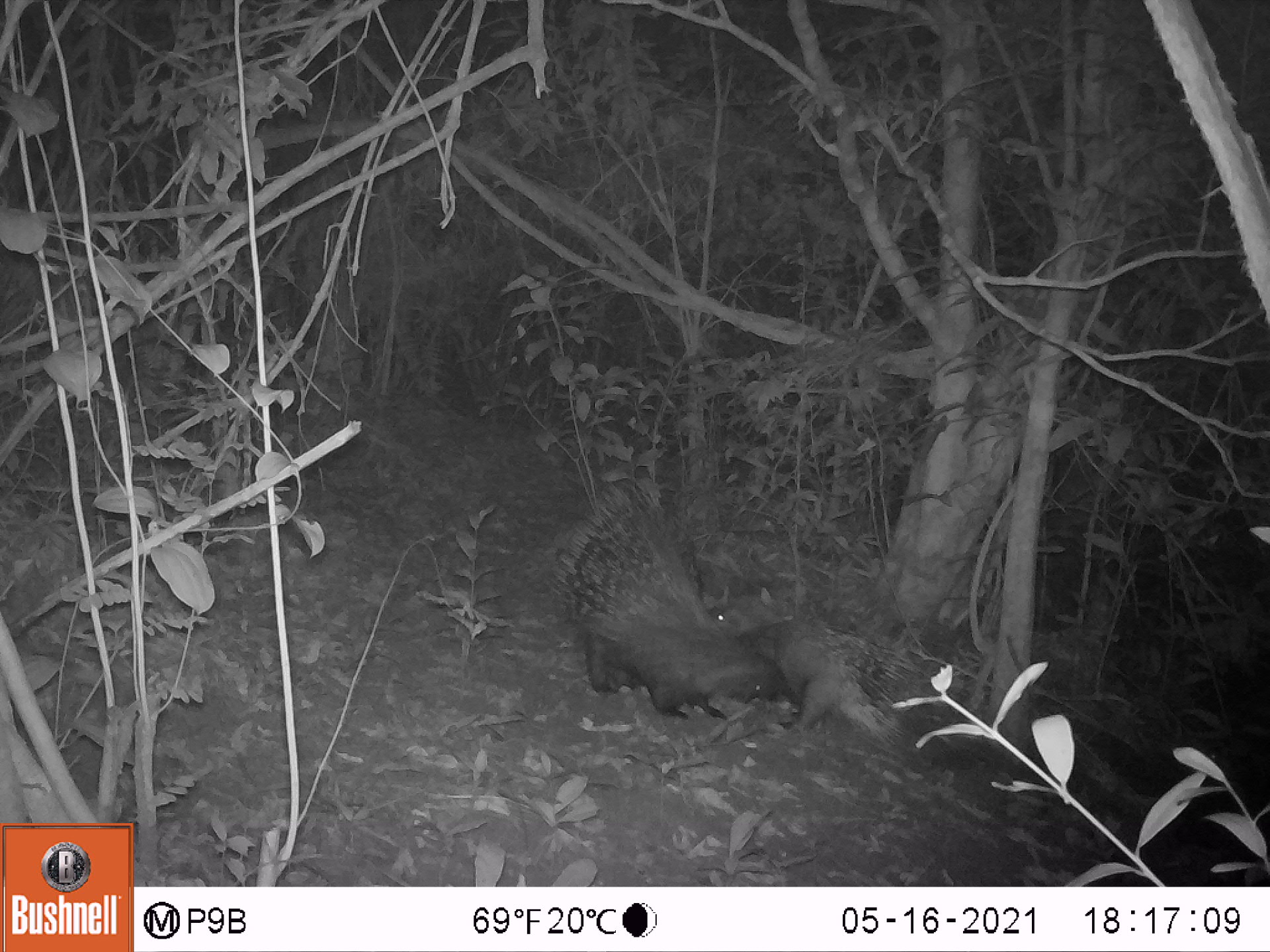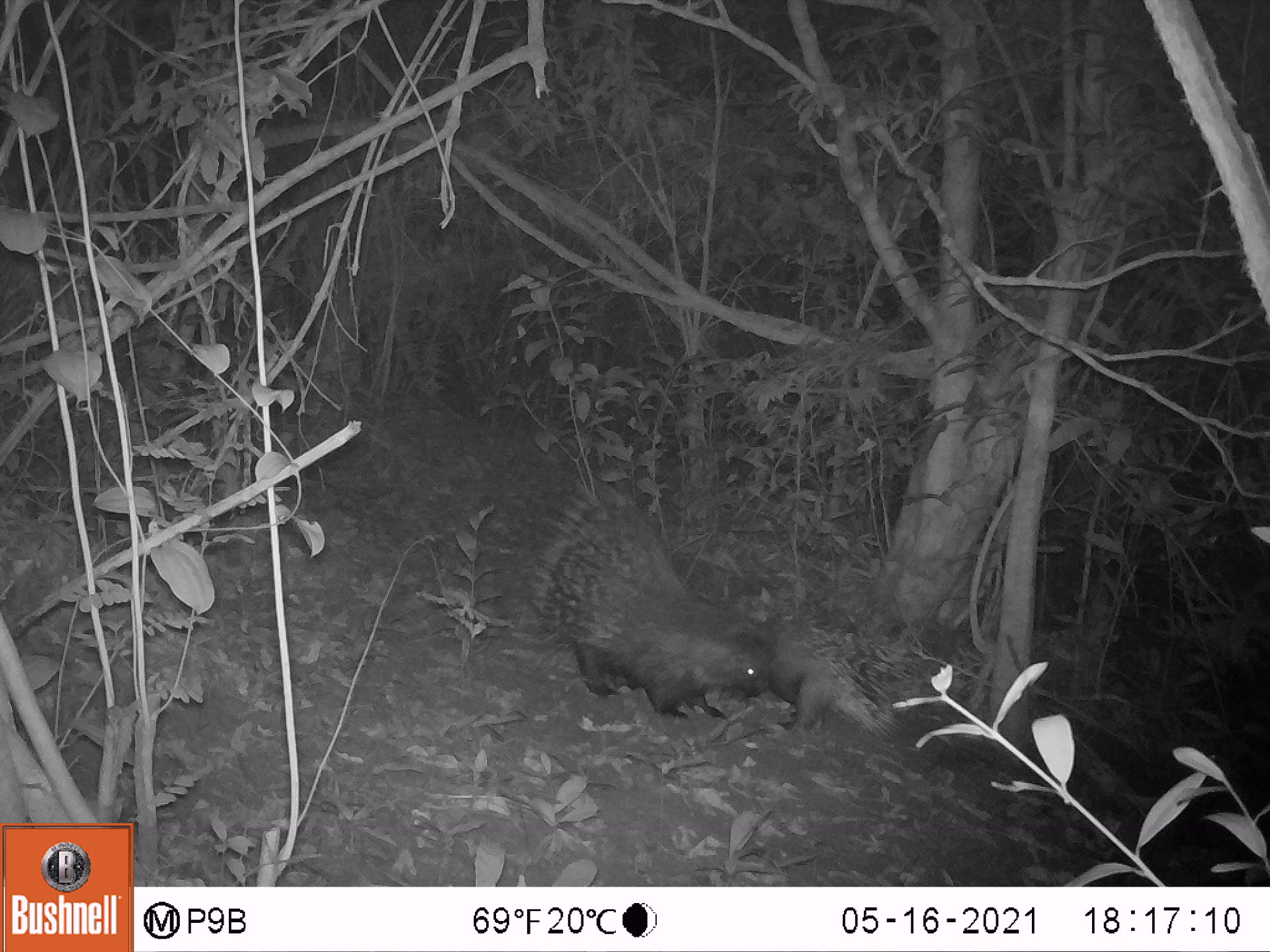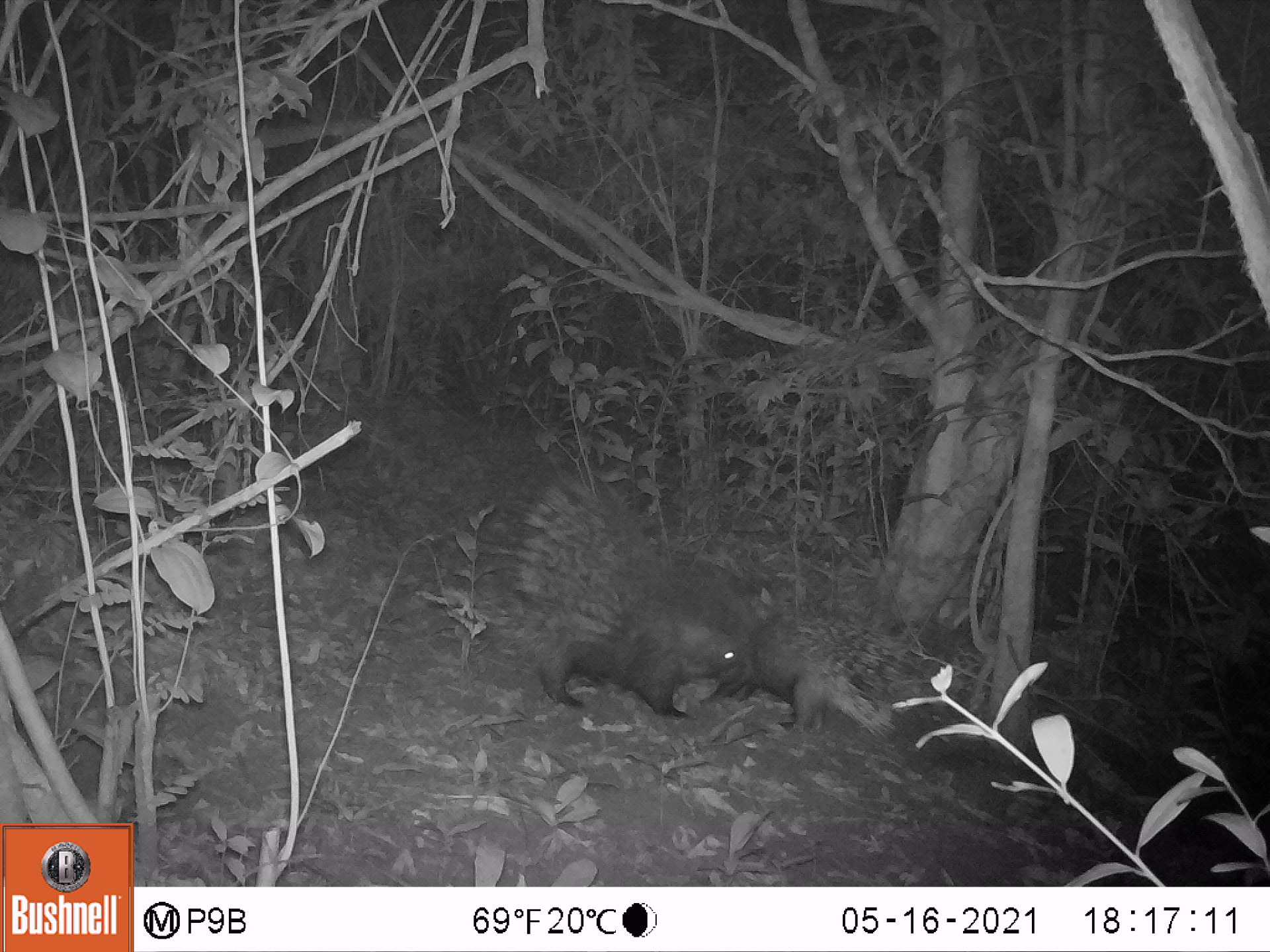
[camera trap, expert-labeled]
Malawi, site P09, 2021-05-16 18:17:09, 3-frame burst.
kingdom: Animalia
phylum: Chordata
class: Mammalia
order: Rodentia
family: Hystricidae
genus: Hystrix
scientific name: Hystrix africaeaustralis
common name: cape porcupine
Cape porcupine (Hystrix africaeaustralis), count 2.